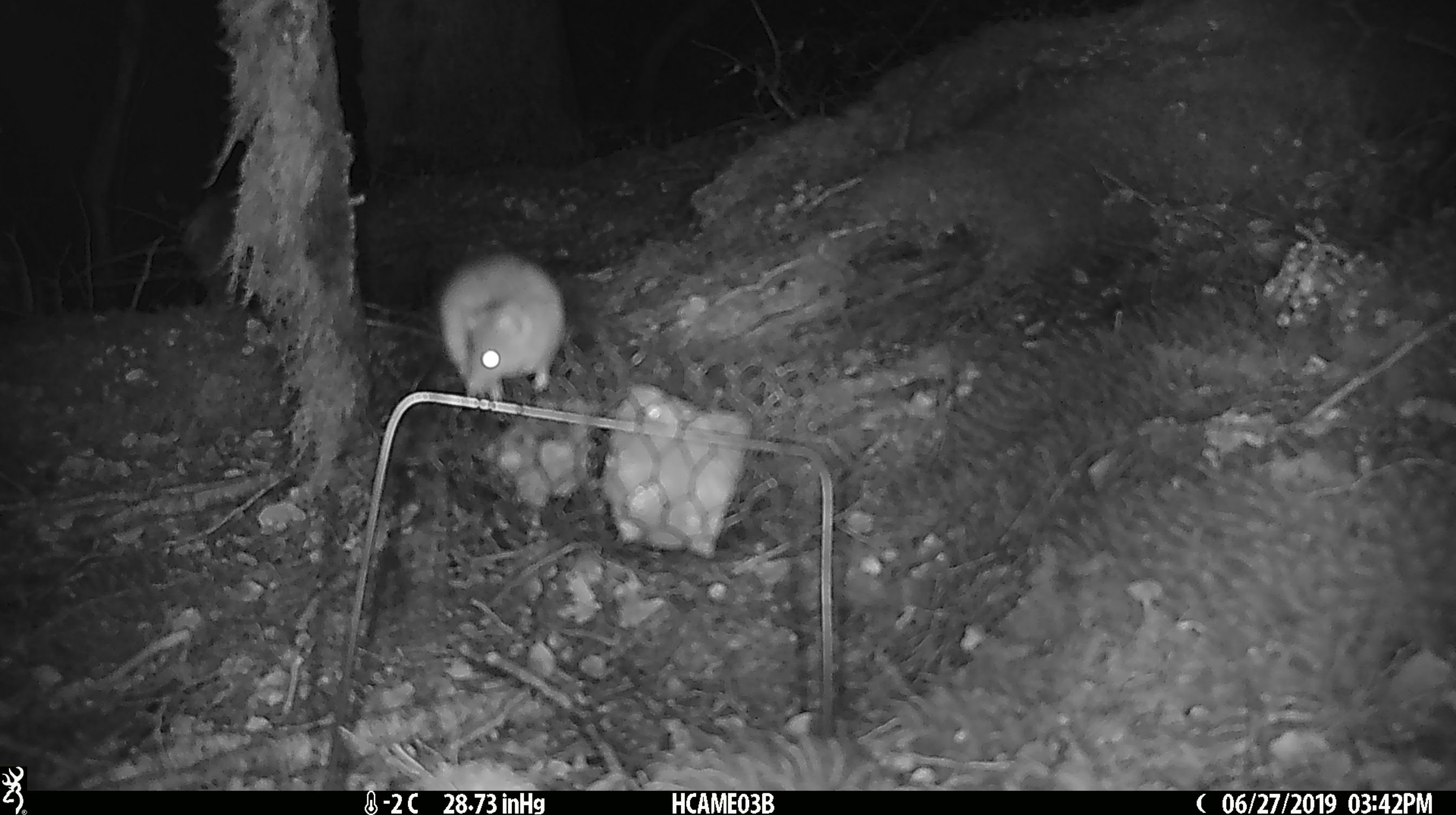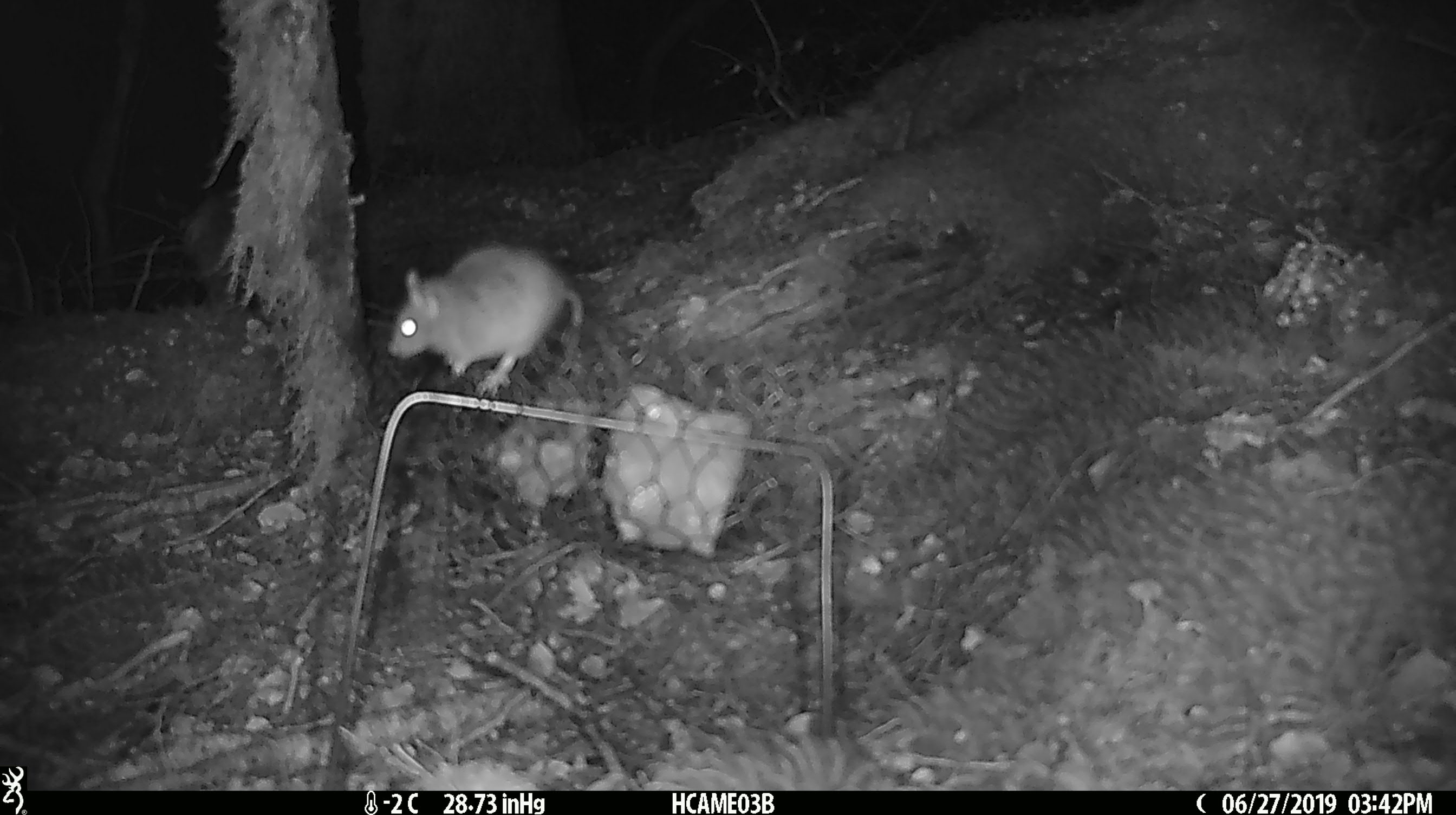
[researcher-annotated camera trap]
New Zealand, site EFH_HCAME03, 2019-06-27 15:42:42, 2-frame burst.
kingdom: Animalia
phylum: Chordata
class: Mammalia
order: Rodentia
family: Muridae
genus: Mus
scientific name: Mus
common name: mouse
Mouse (Mus).